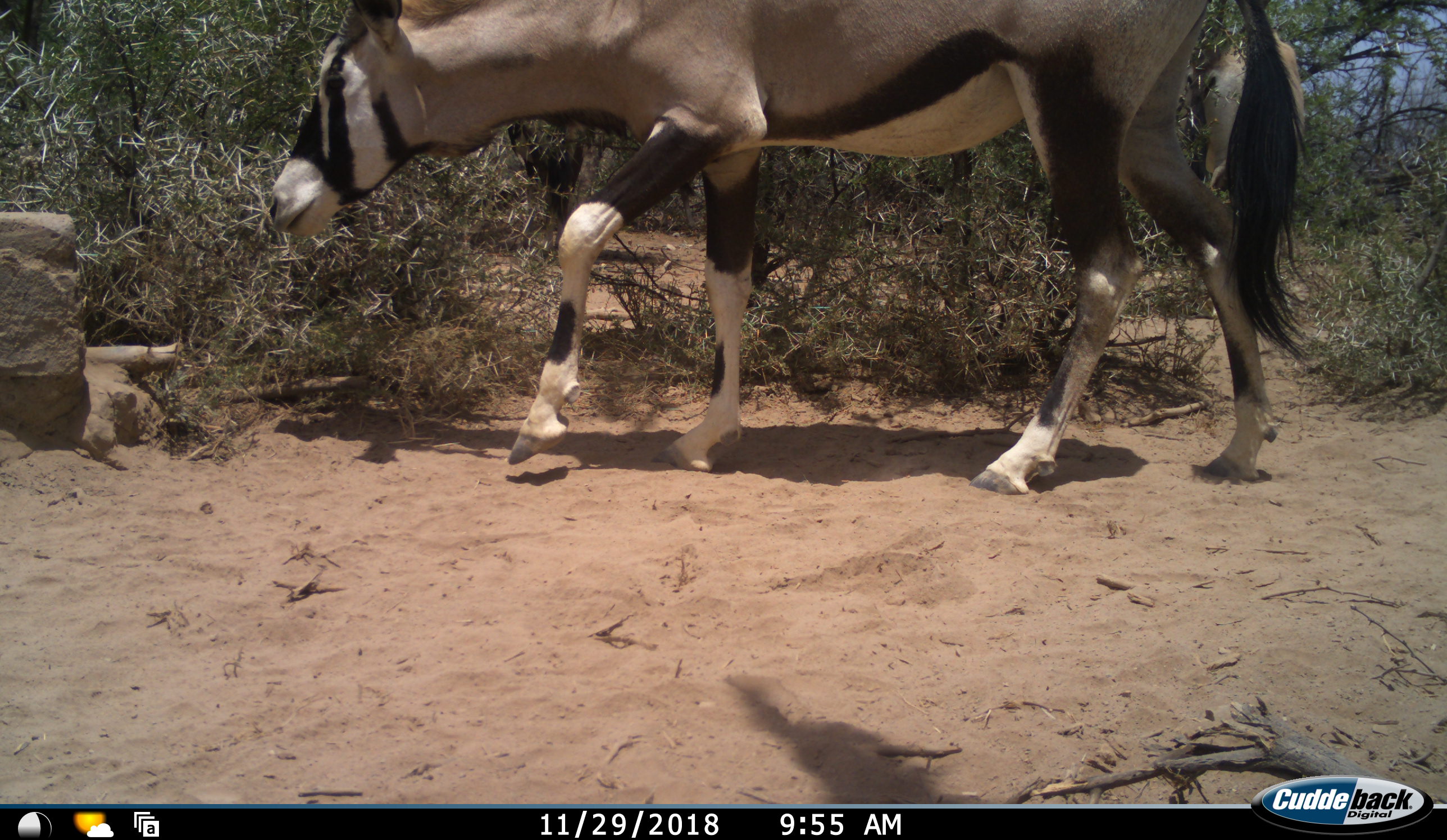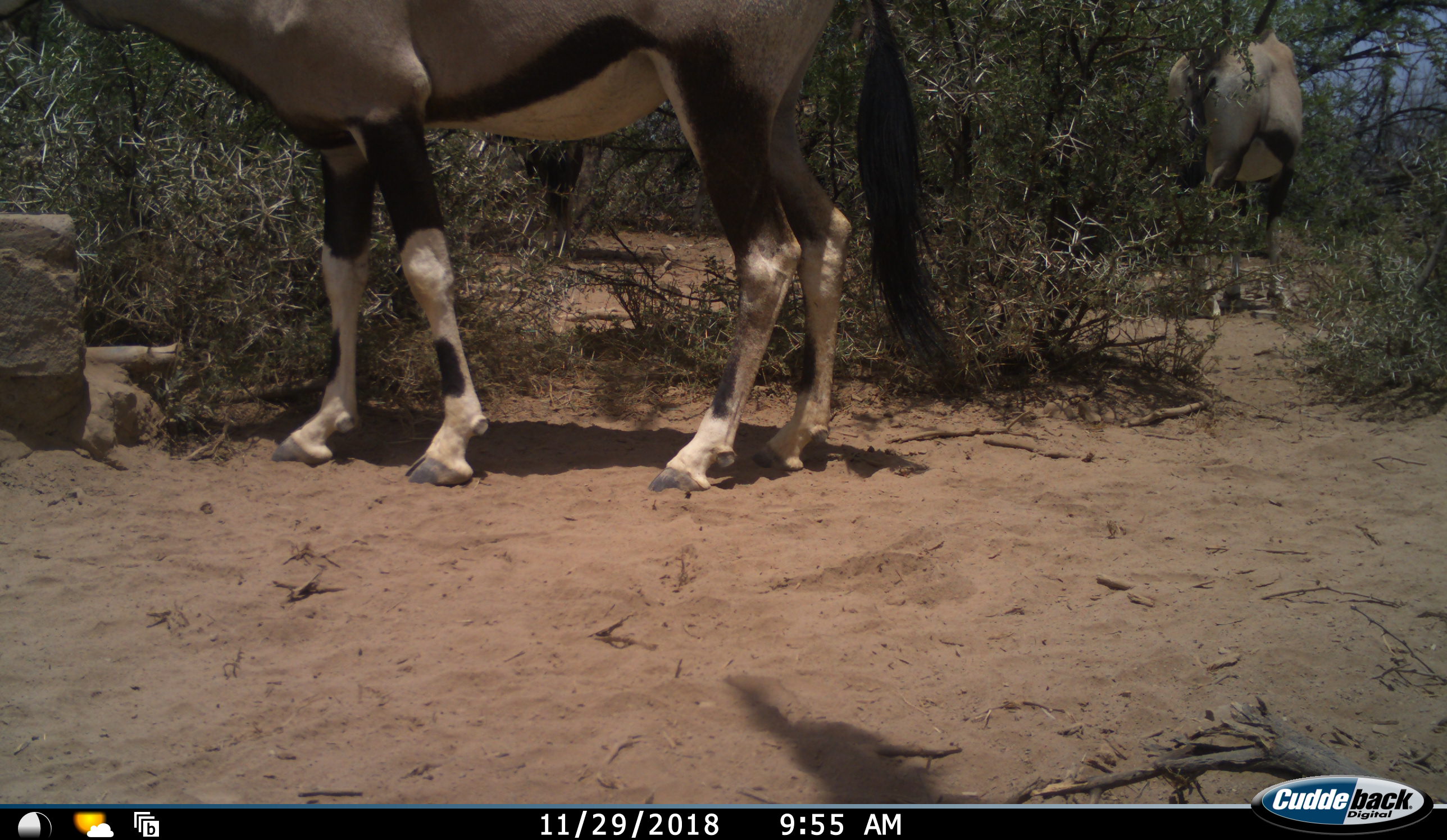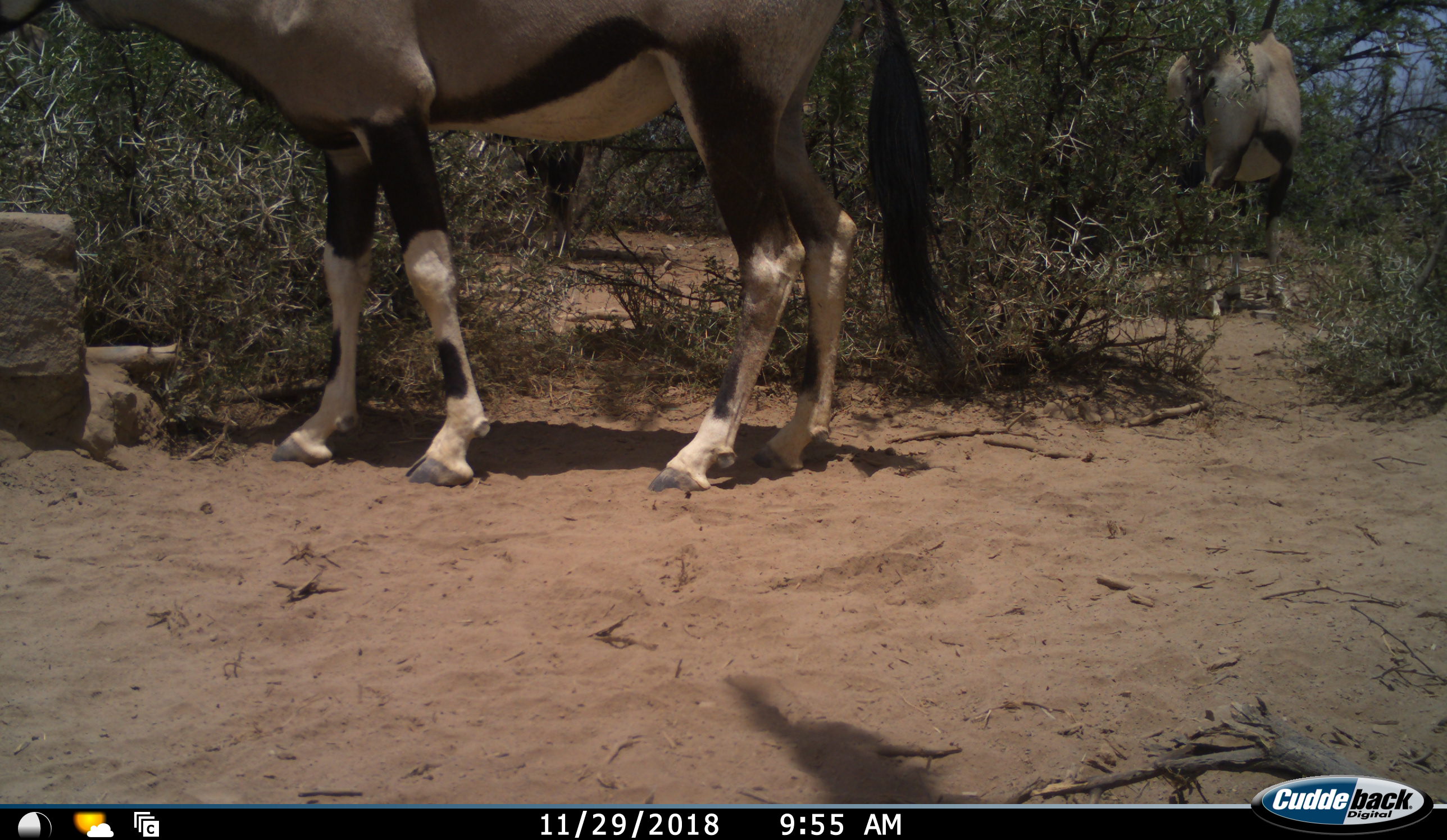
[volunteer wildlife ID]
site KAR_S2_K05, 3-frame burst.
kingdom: Animalia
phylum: Chordata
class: Mammalia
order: Artiodactyla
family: Bovidae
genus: Oryx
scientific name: Oryx gazella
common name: gemsbok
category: oryx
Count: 2.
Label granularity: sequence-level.